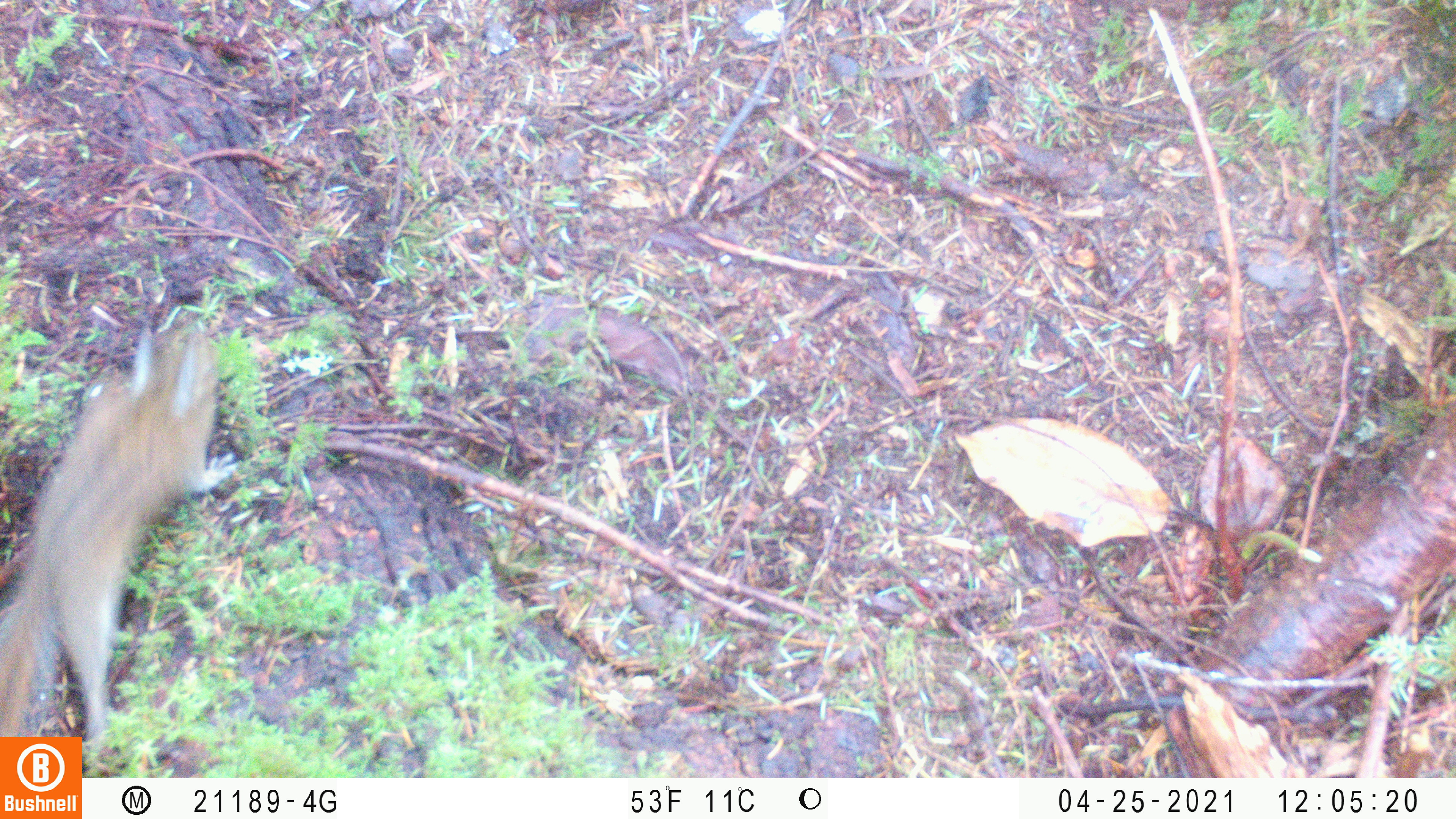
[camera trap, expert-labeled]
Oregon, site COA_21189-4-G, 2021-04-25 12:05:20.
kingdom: Animalia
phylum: Chordata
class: Mammalia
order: Rodentia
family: Sciuridae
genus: Neotamias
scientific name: Neotamias townsendii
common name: townsend's chipmunk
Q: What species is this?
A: Townsend's chipmunk (Neotamias townsendii).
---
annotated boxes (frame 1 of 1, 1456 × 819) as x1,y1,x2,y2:
townsend's chipmunk: 0,343,242,732